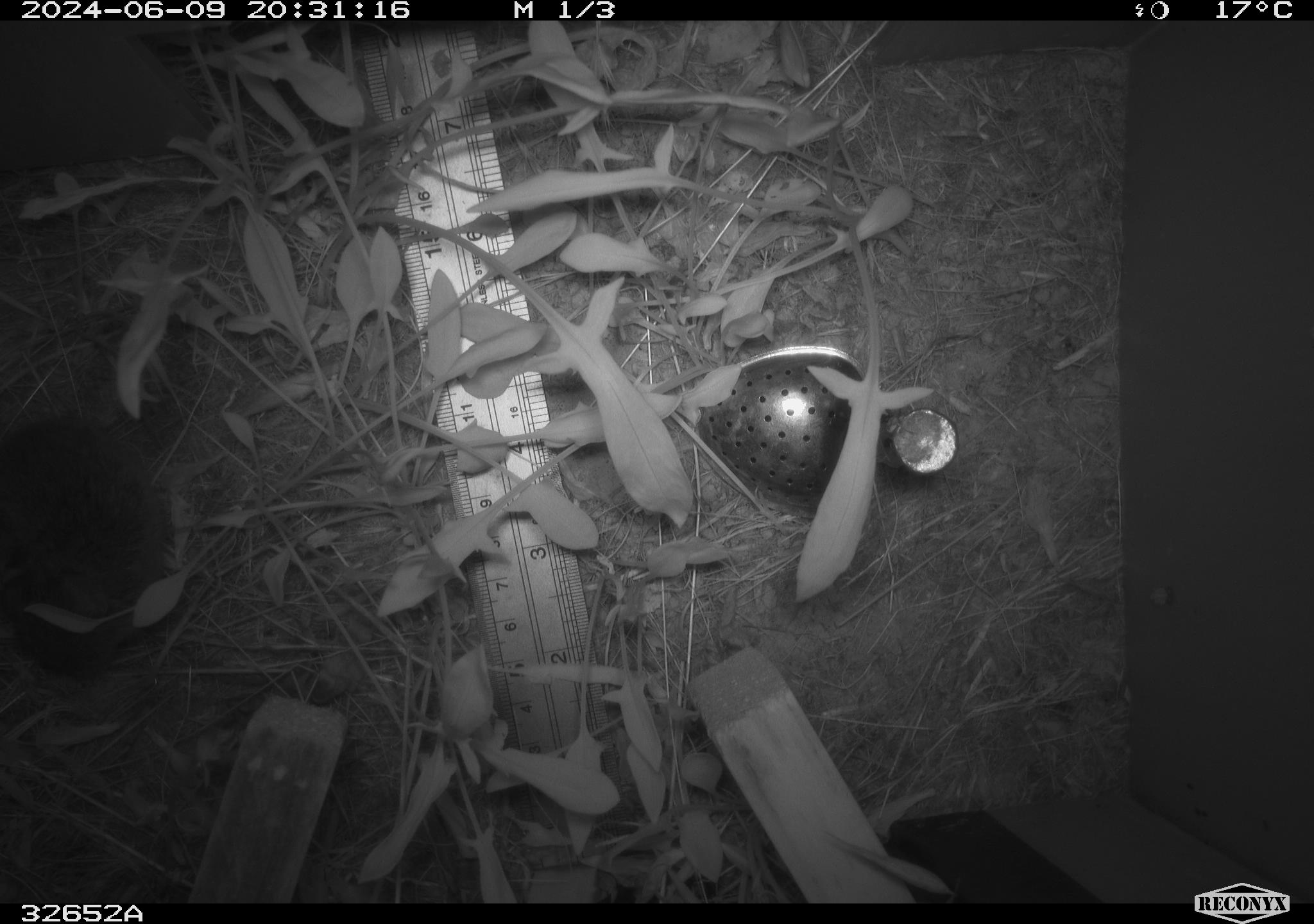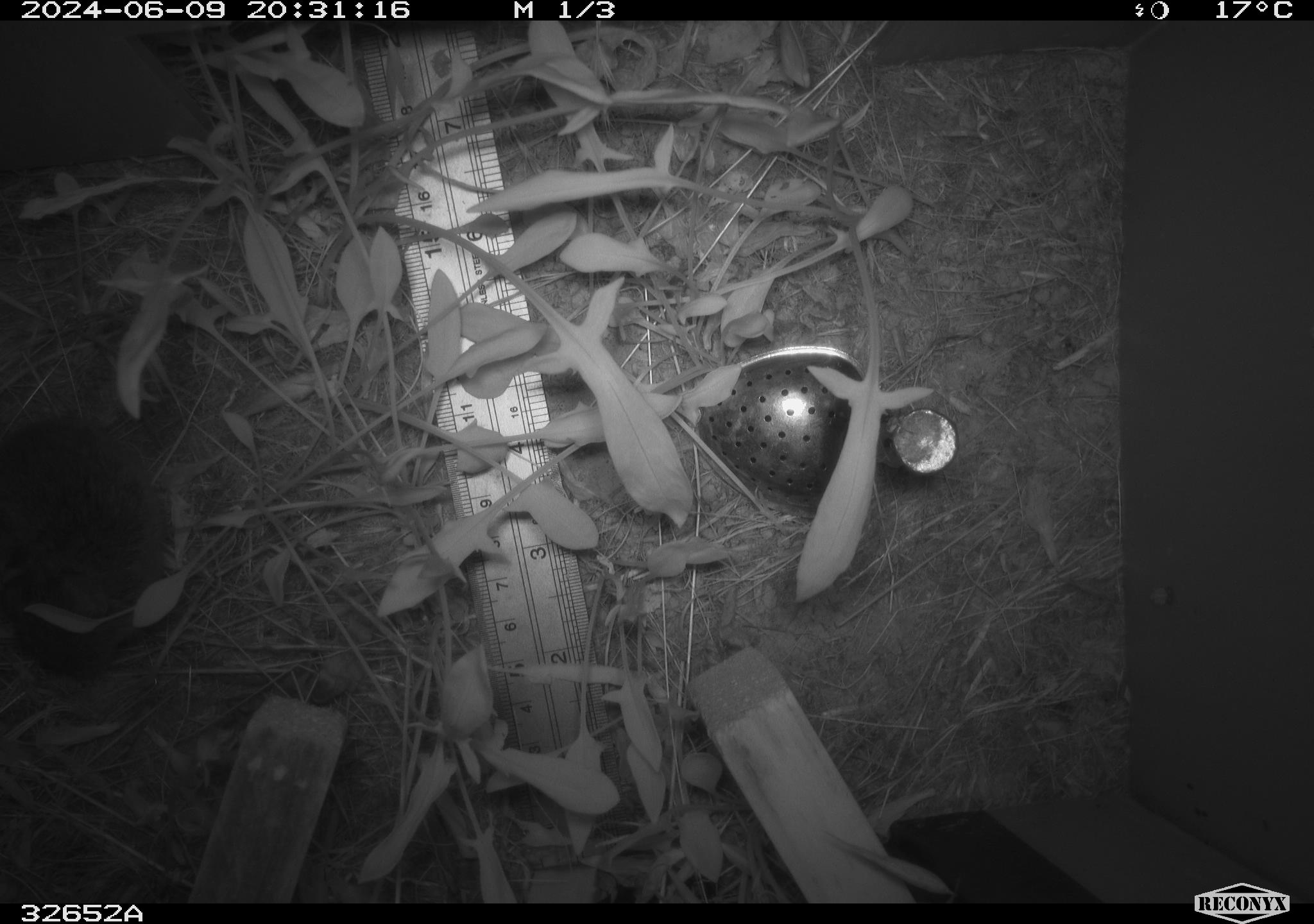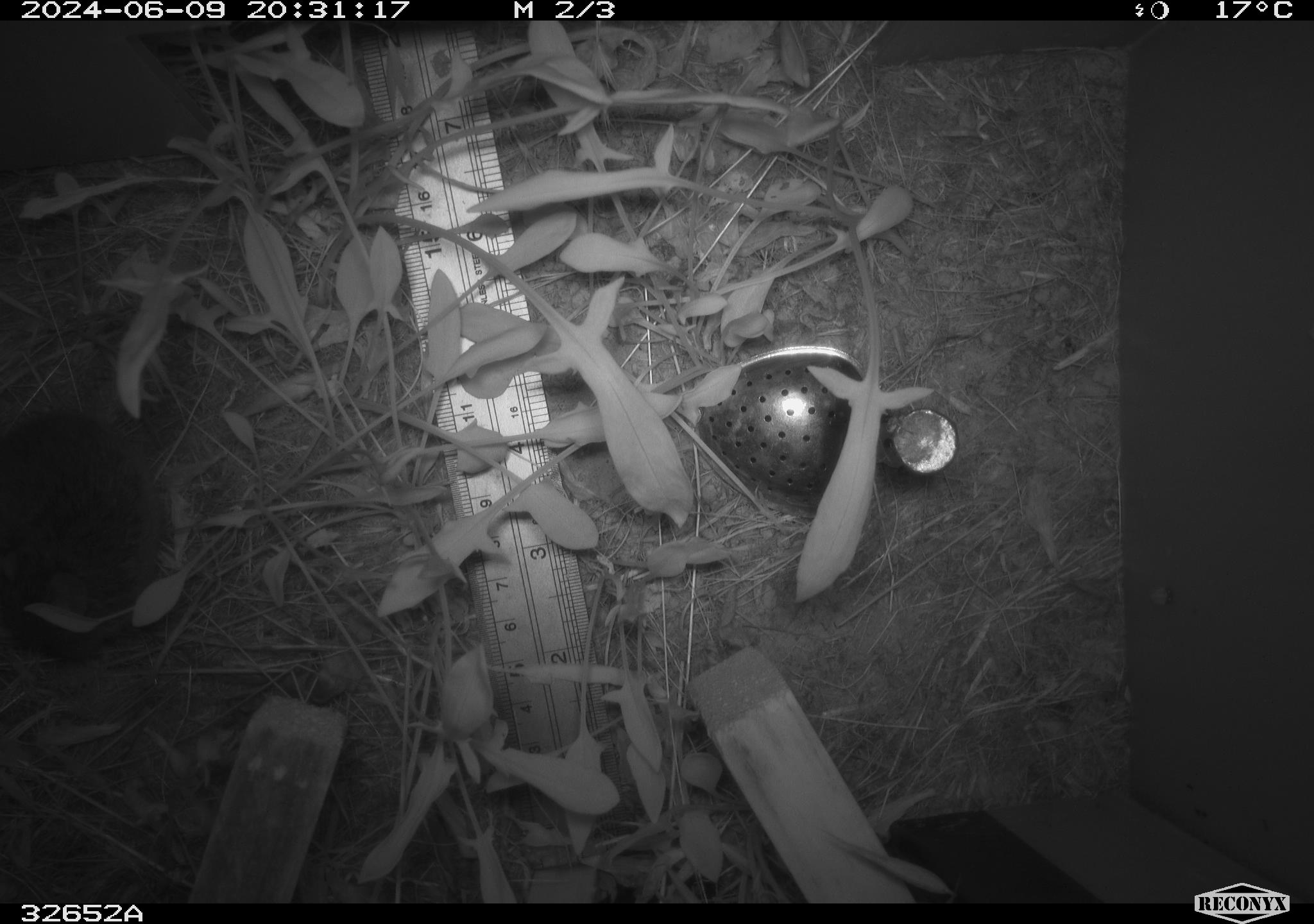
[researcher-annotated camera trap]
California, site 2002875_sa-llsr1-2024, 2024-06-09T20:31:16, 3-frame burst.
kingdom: Animalia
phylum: Chordata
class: Mammalia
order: Rodentia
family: Cricetidae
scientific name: Arvicolinae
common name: voles, lemmings, and muskrats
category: arvicolinae subfamily